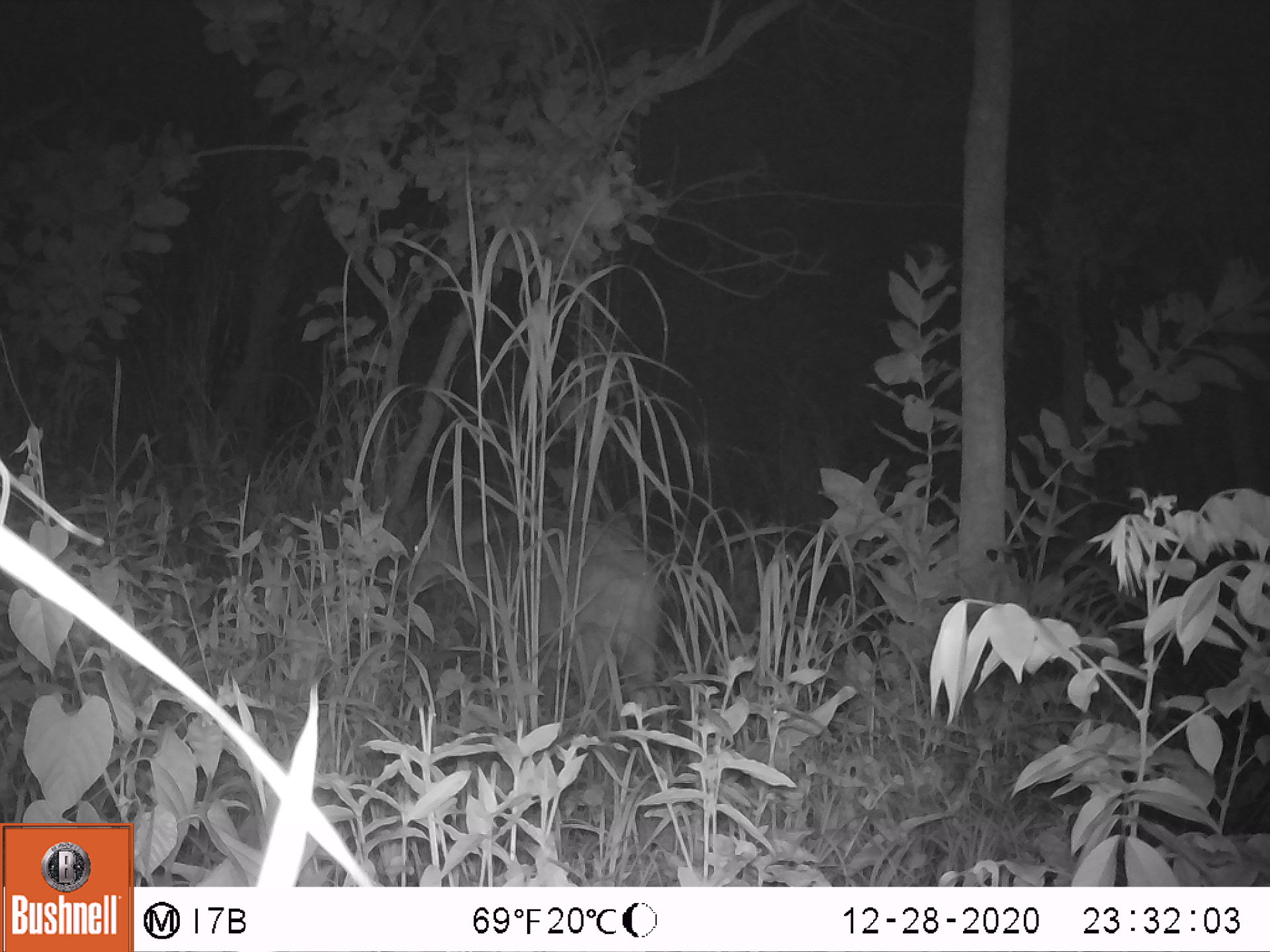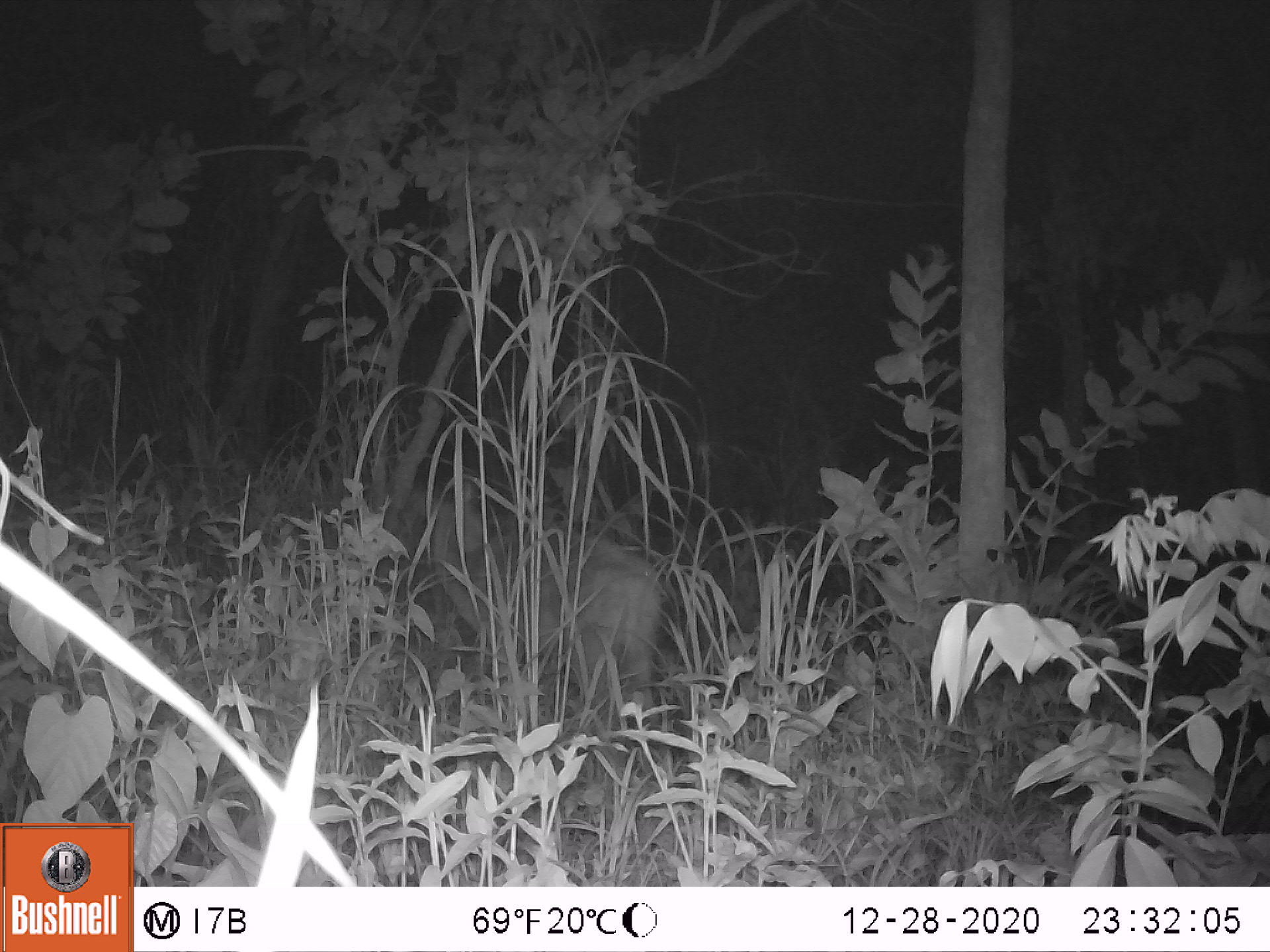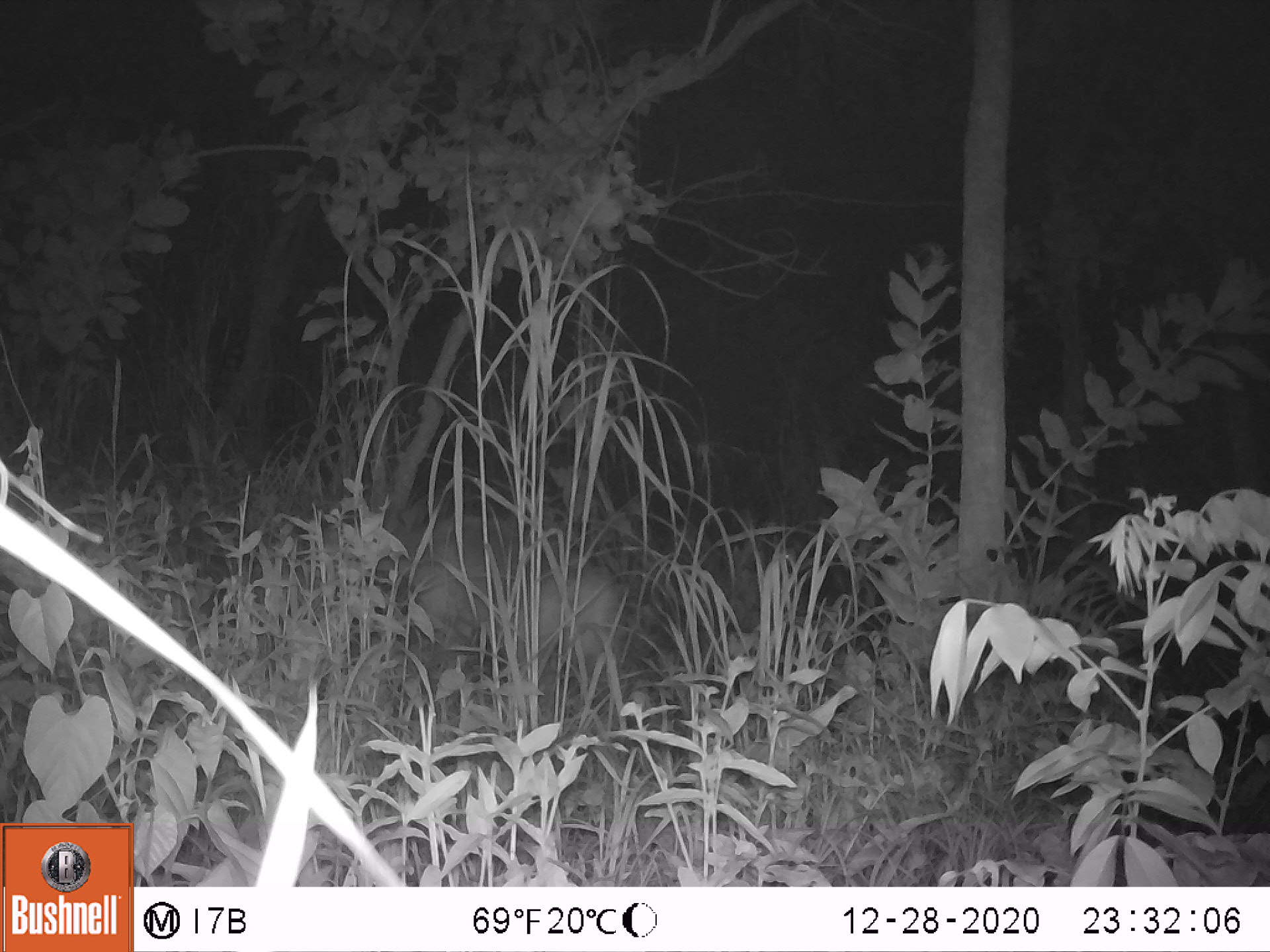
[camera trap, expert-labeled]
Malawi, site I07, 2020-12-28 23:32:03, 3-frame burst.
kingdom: Animalia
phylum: Chordata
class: Mammalia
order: Artiodactyla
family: Bovidae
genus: Tragelaphus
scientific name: Tragelaphus sylvaticus sylvaticus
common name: cape bushbuck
Cape bushbuck (Tragelaphus sylvaticus sylvaticus), count 1.